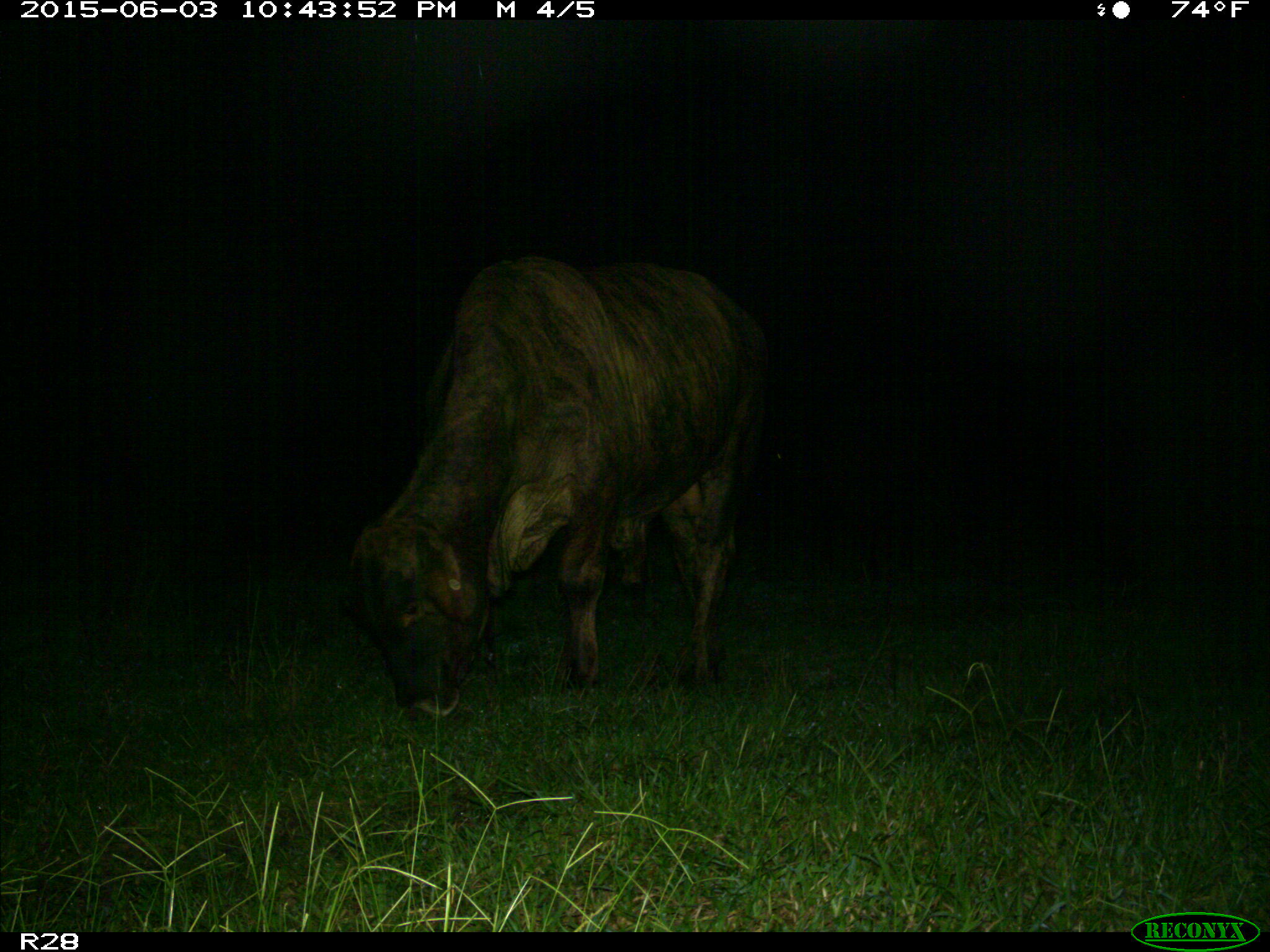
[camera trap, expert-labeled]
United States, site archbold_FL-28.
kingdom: Animalia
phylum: Chordata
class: Mammalia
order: Artiodactyla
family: Bovidae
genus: Bos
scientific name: Bos taurus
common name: domestic cow